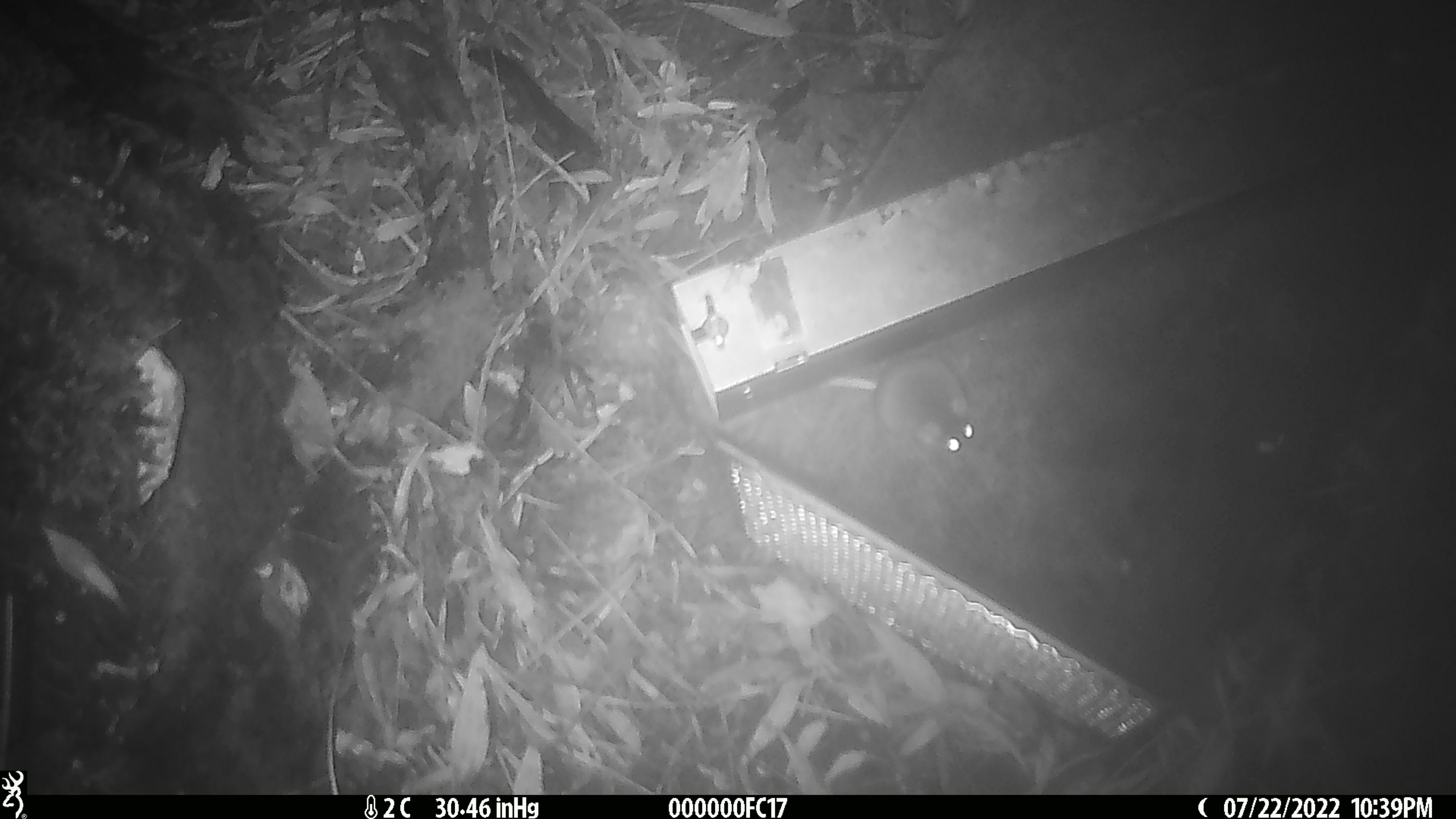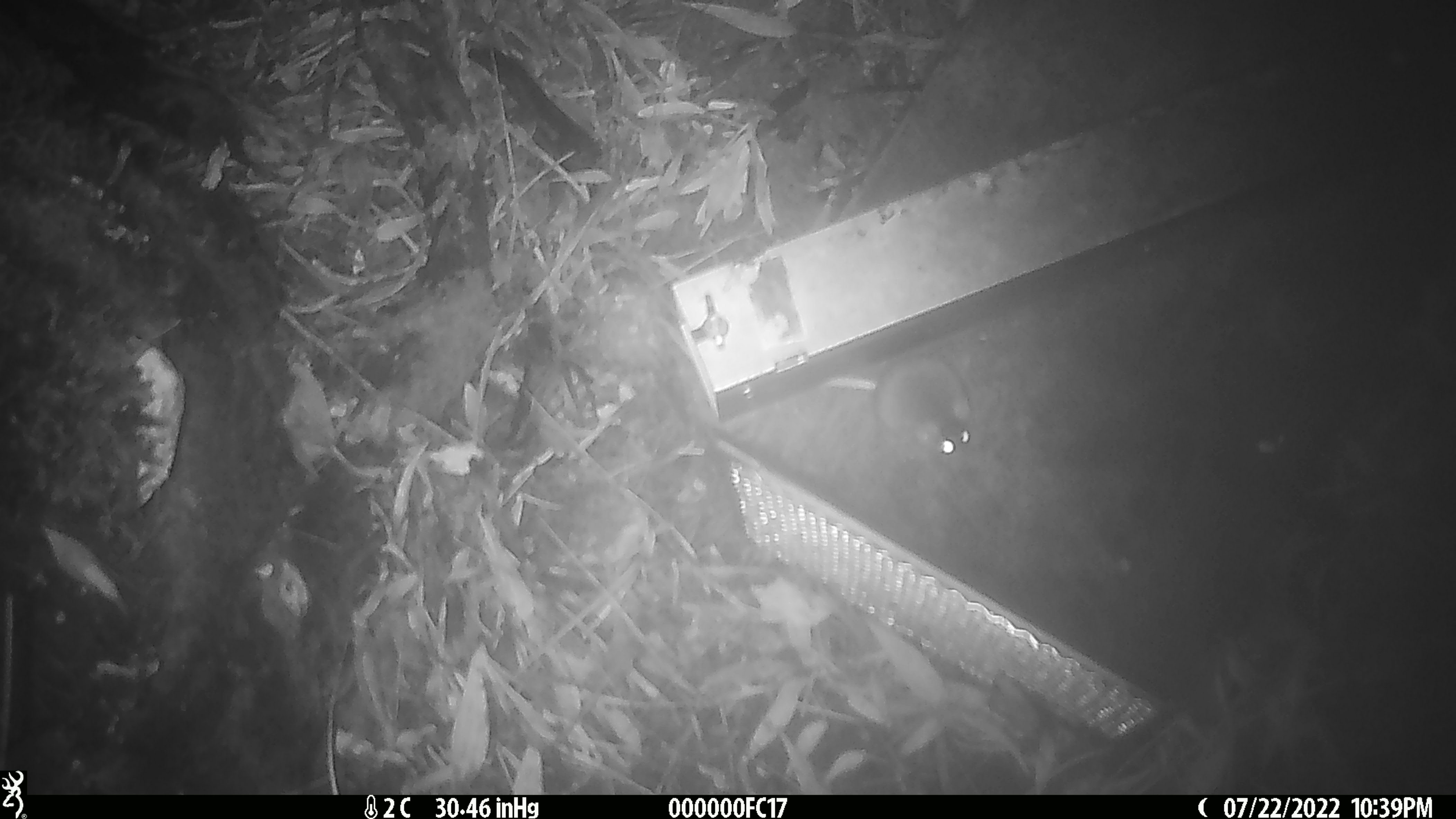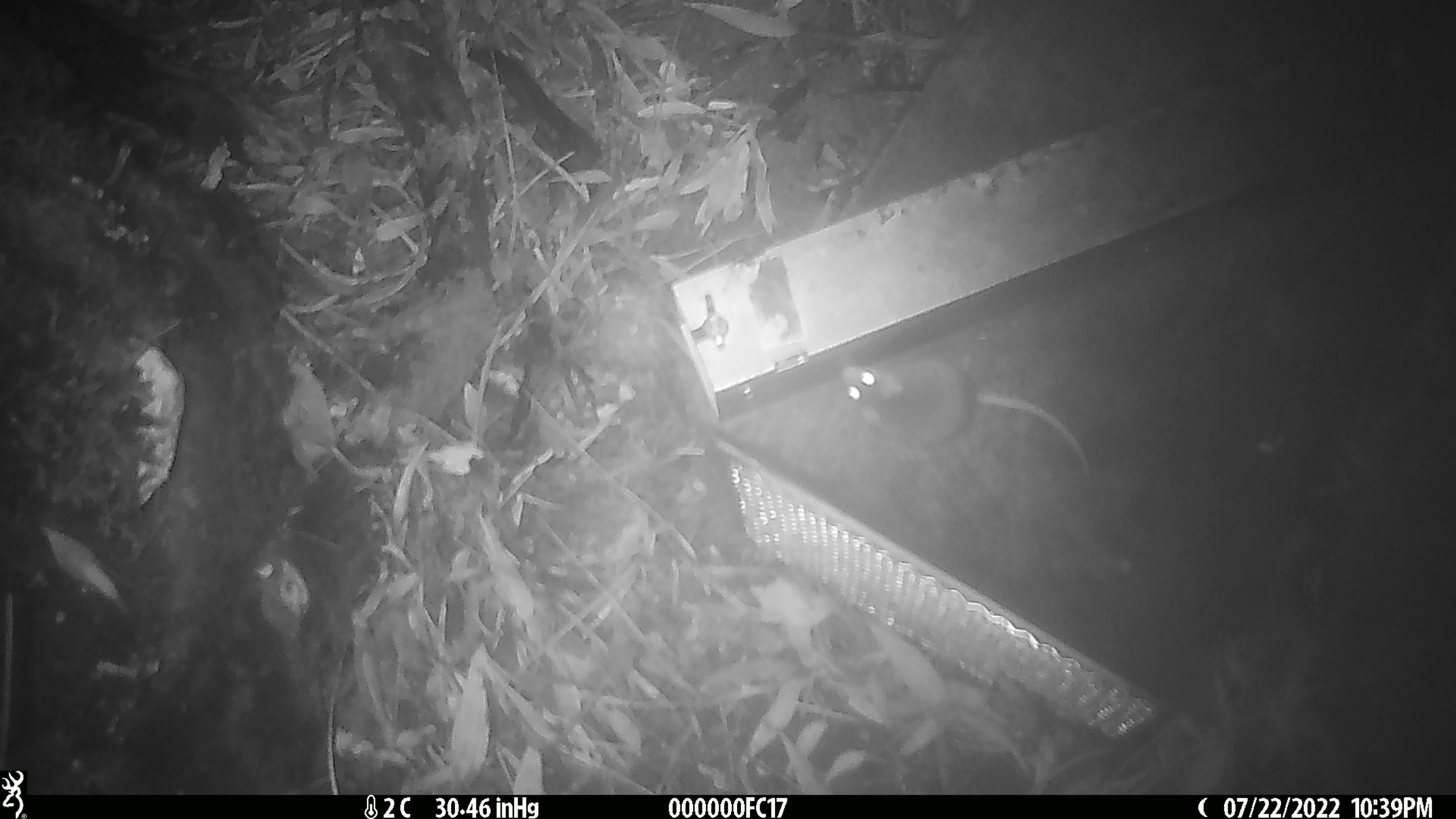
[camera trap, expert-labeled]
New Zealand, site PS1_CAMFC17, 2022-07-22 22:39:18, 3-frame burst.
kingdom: Animalia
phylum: Chordata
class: Mammalia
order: Rodentia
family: Muridae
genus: Mus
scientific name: Mus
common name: mouse